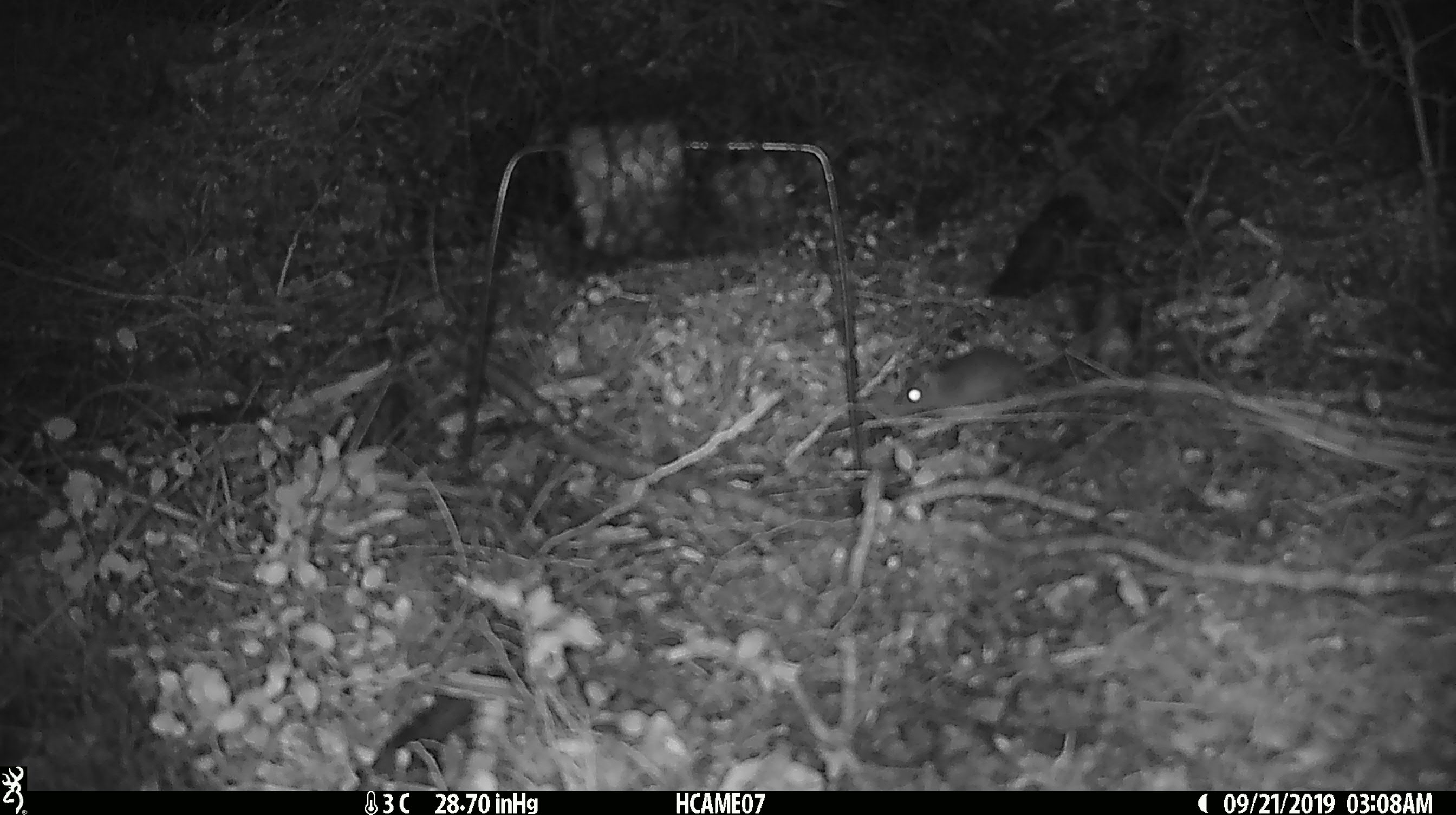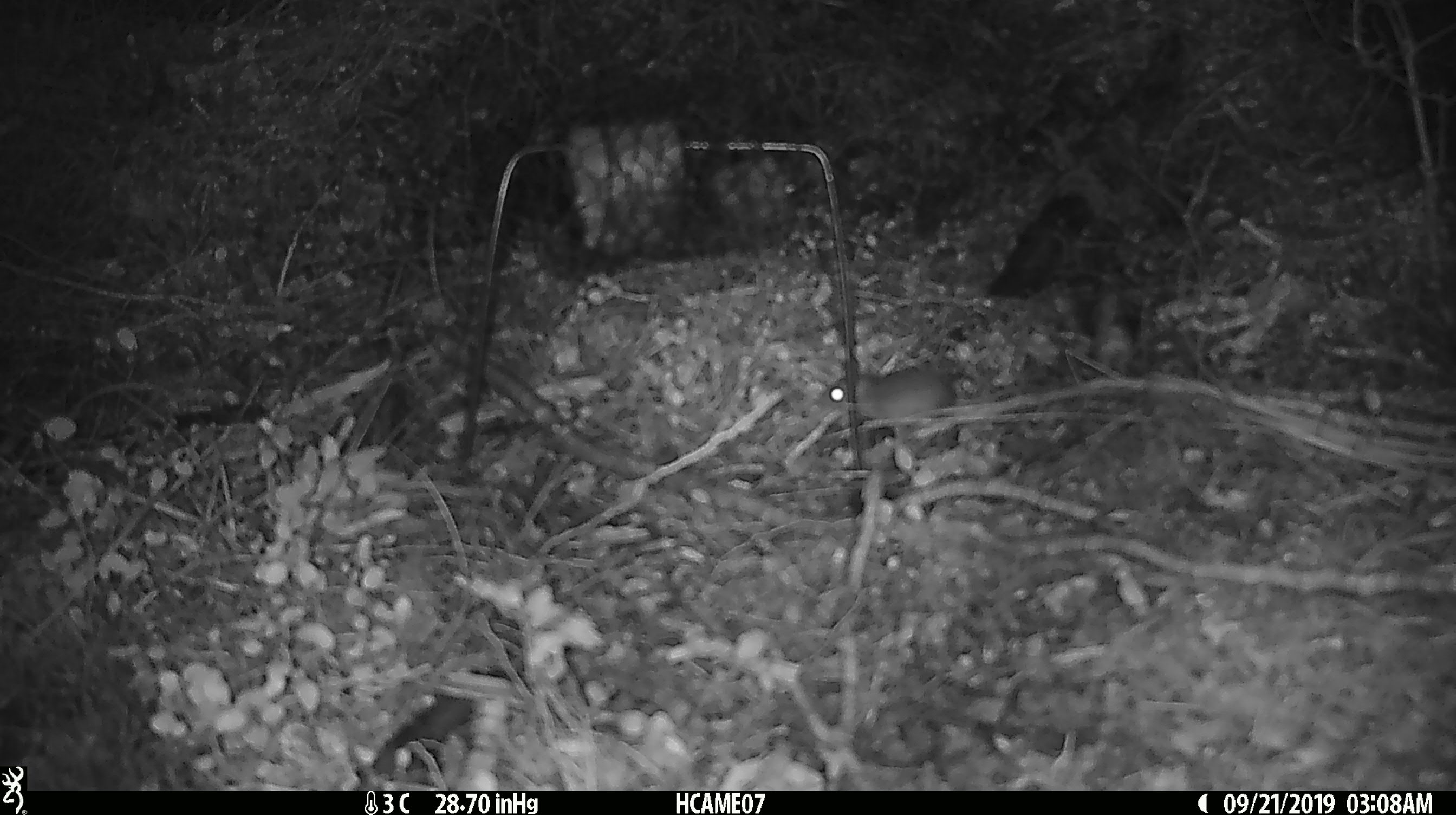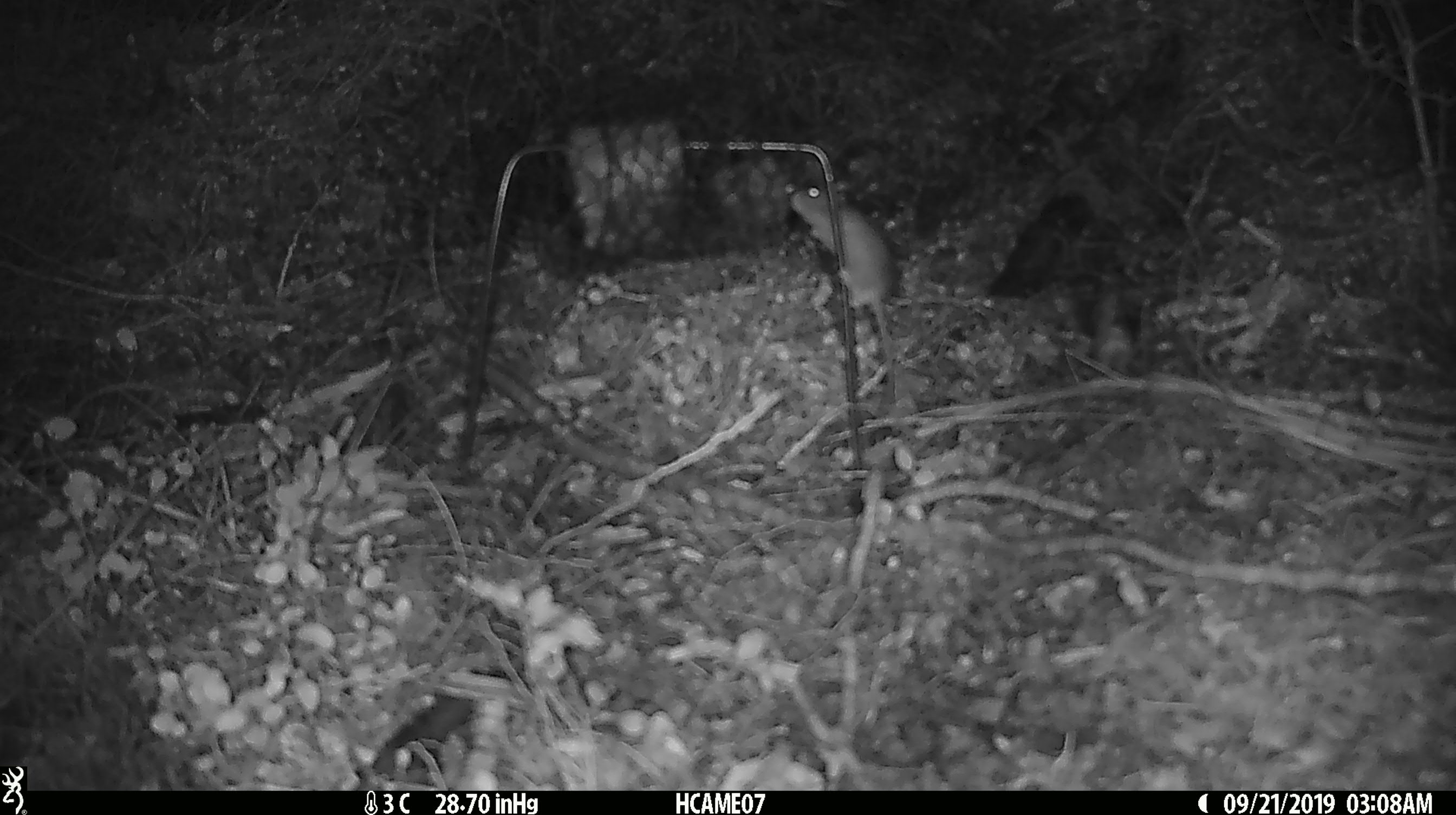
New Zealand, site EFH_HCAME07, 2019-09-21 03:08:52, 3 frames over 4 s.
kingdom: Animalia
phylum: Chordata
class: Mammalia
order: Rodentia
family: Muridae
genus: Mus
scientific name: Mus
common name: mouse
Mouse (Mus).